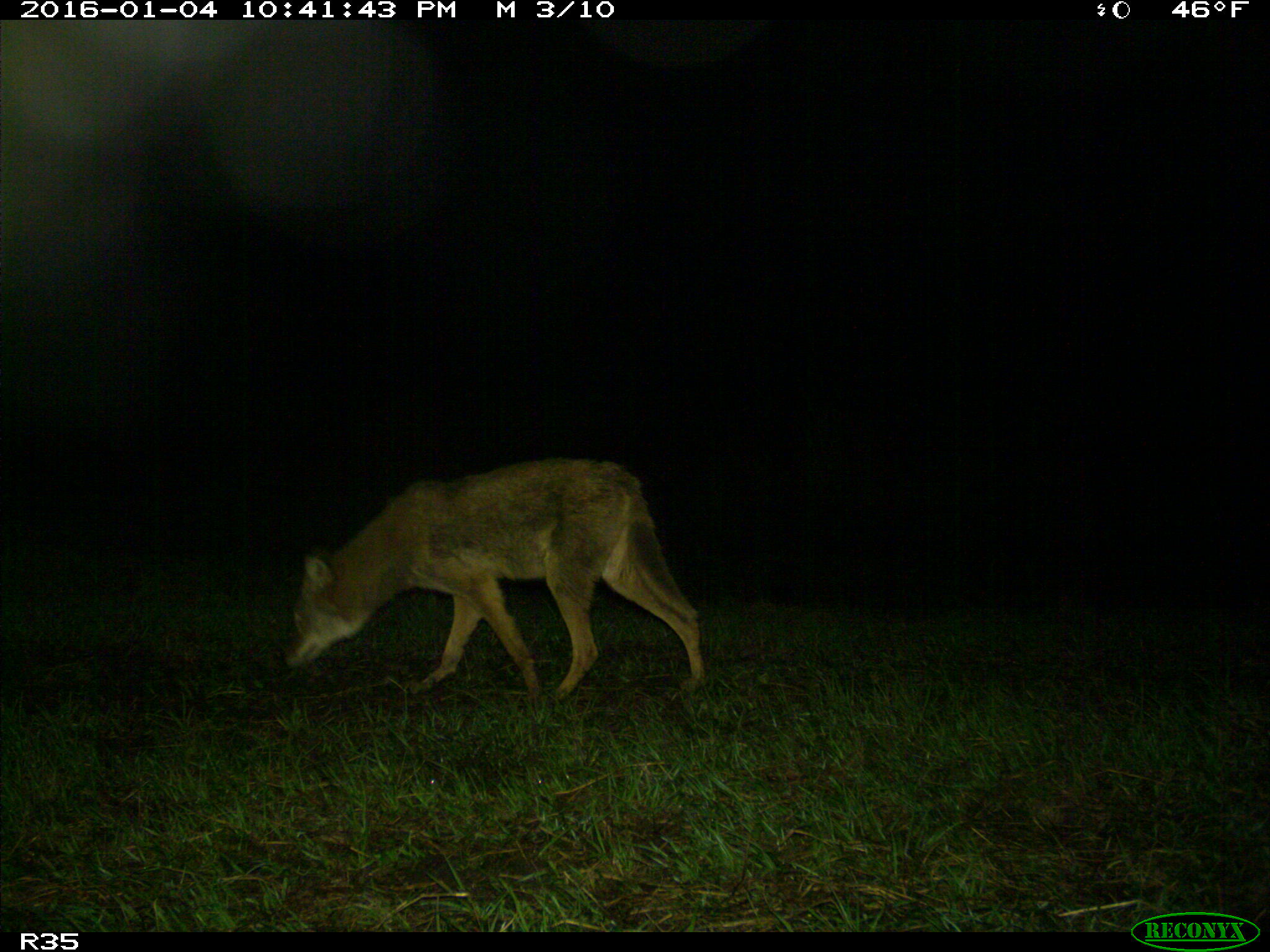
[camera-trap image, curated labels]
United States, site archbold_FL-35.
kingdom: Animalia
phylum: Chordata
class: Mammalia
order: Carnivora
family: Canidae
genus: Canis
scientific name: Canis latrans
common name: coyote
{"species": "Canis latrans (coyote)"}